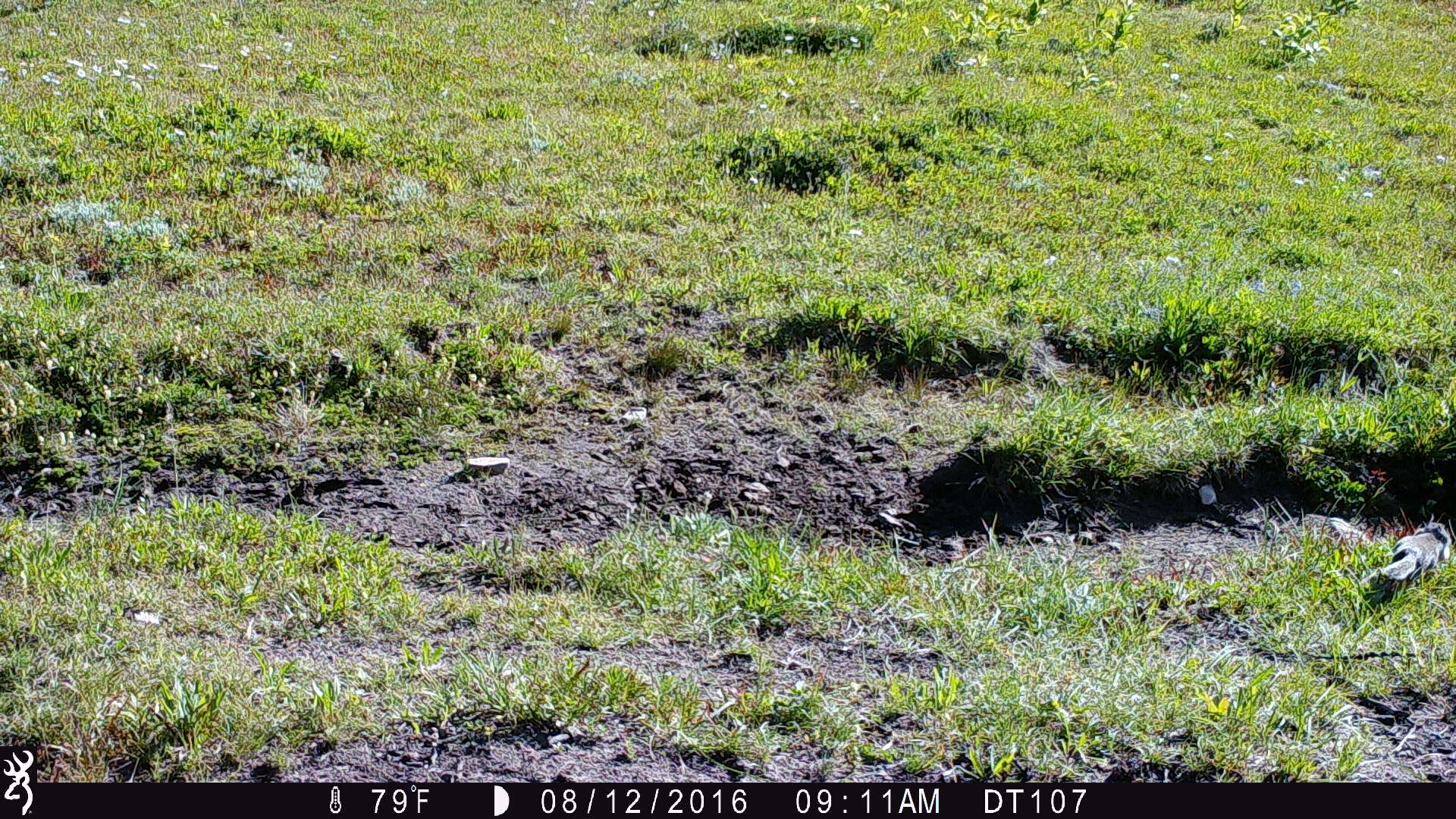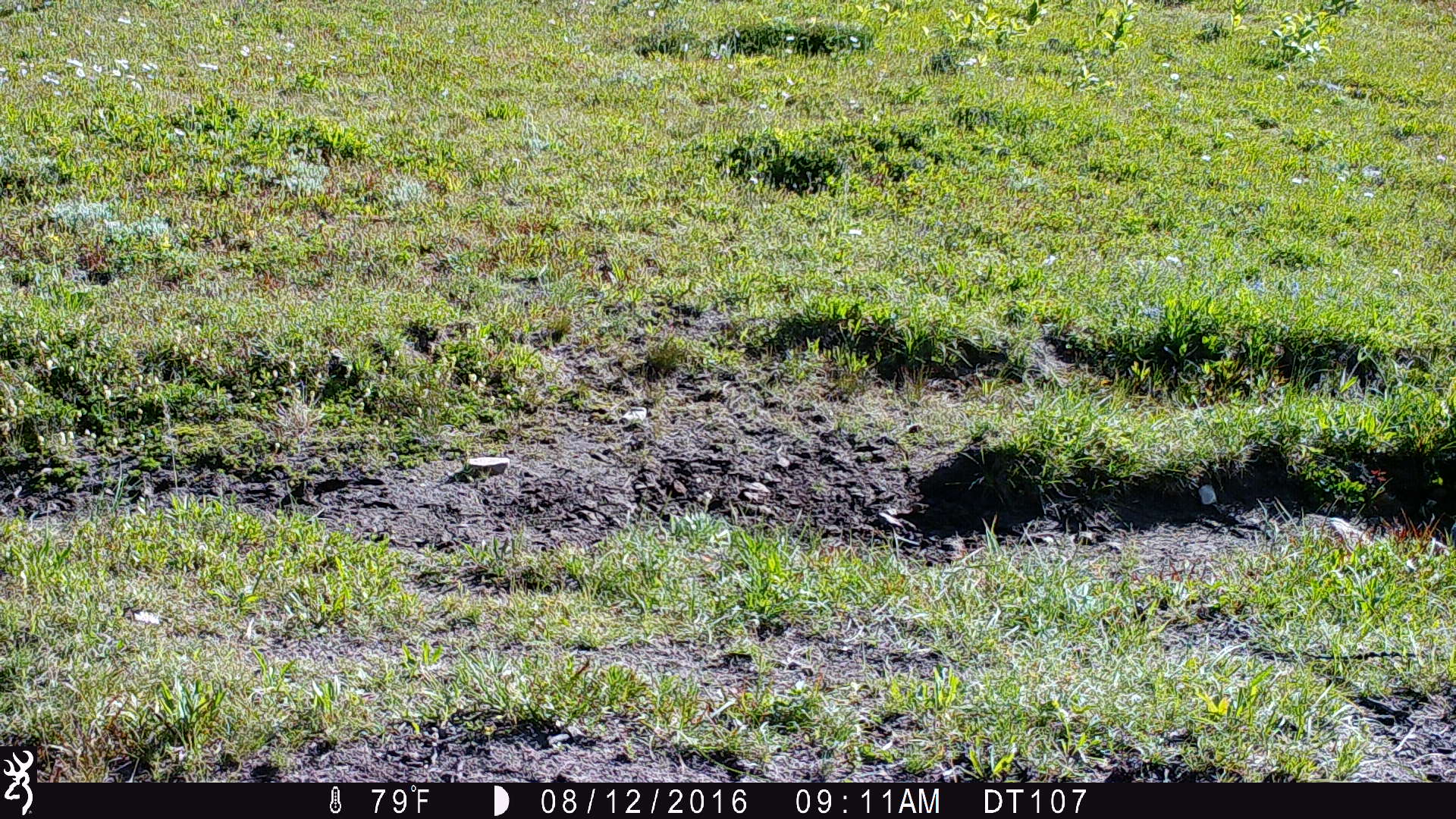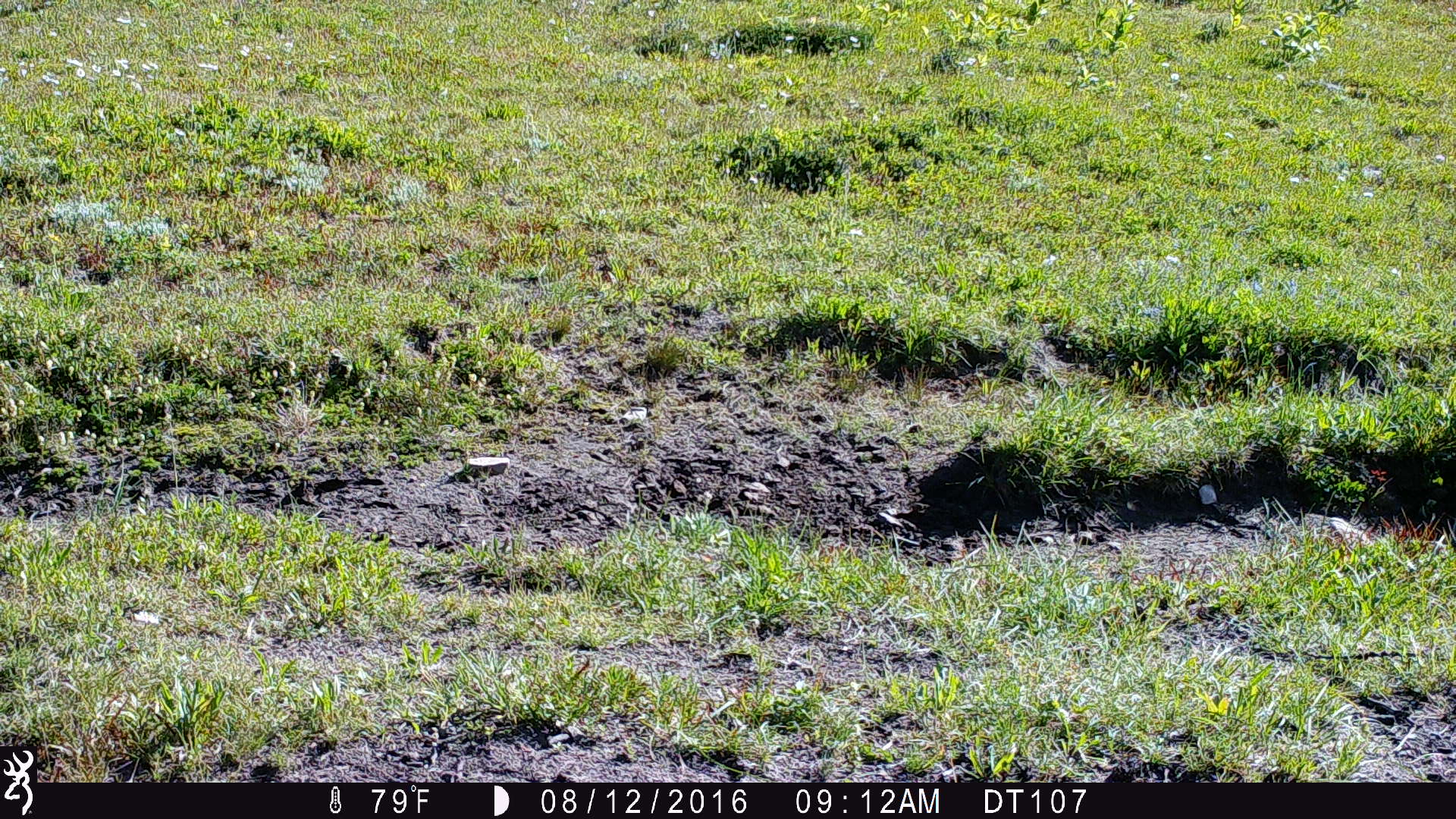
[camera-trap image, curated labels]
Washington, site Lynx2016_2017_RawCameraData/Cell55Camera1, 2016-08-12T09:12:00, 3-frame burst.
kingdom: Animalia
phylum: Chordata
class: Mammalia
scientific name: Mammalia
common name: small mammal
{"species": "small mammal (Mammalia)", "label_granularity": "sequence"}